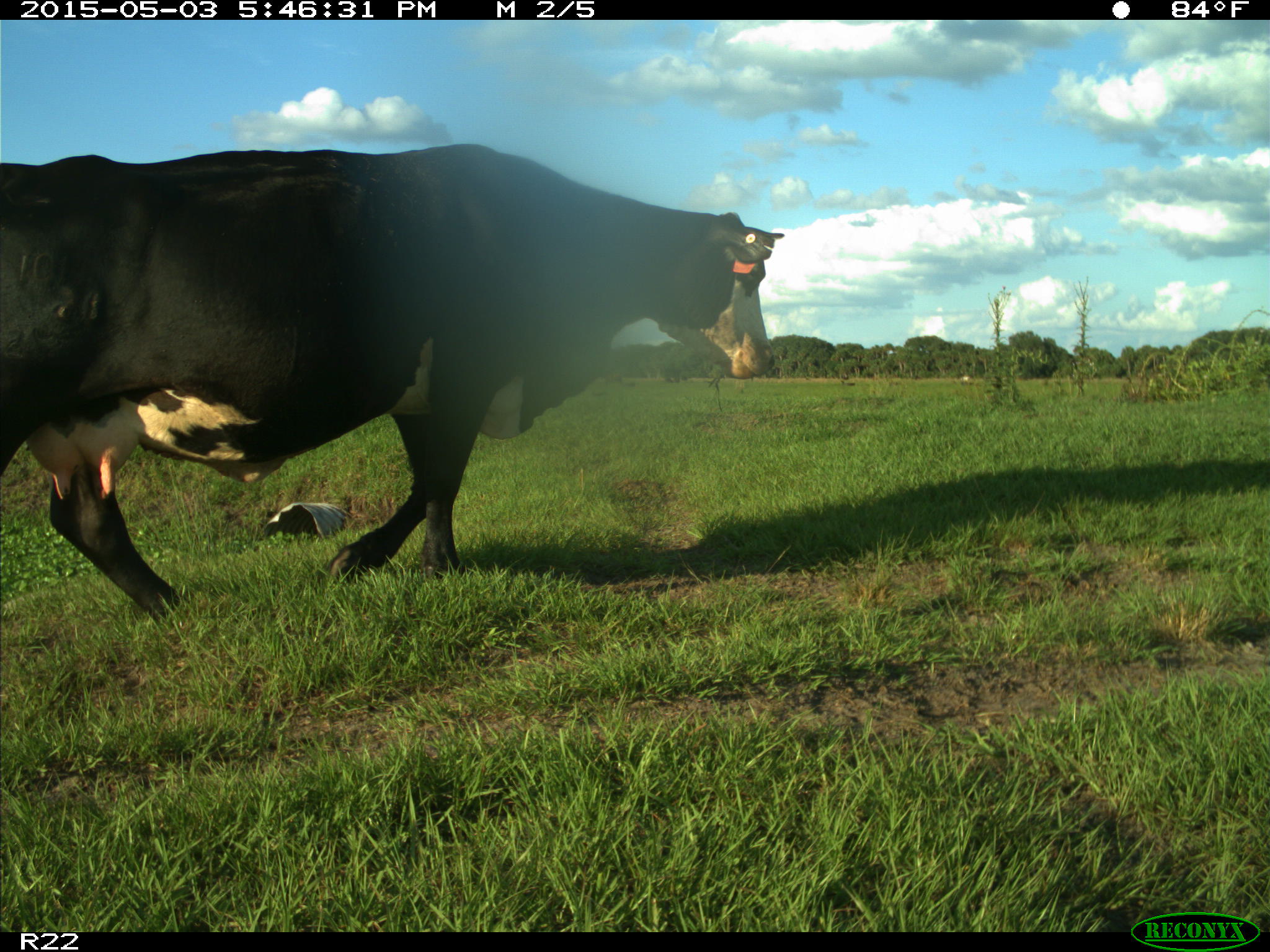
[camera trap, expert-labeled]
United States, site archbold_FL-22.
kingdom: Animalia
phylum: Chordata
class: Mammalia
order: Artiodactyla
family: Bovidae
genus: Bos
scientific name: Bos taurus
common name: domestic cow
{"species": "Bos taurus (domestic cow)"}